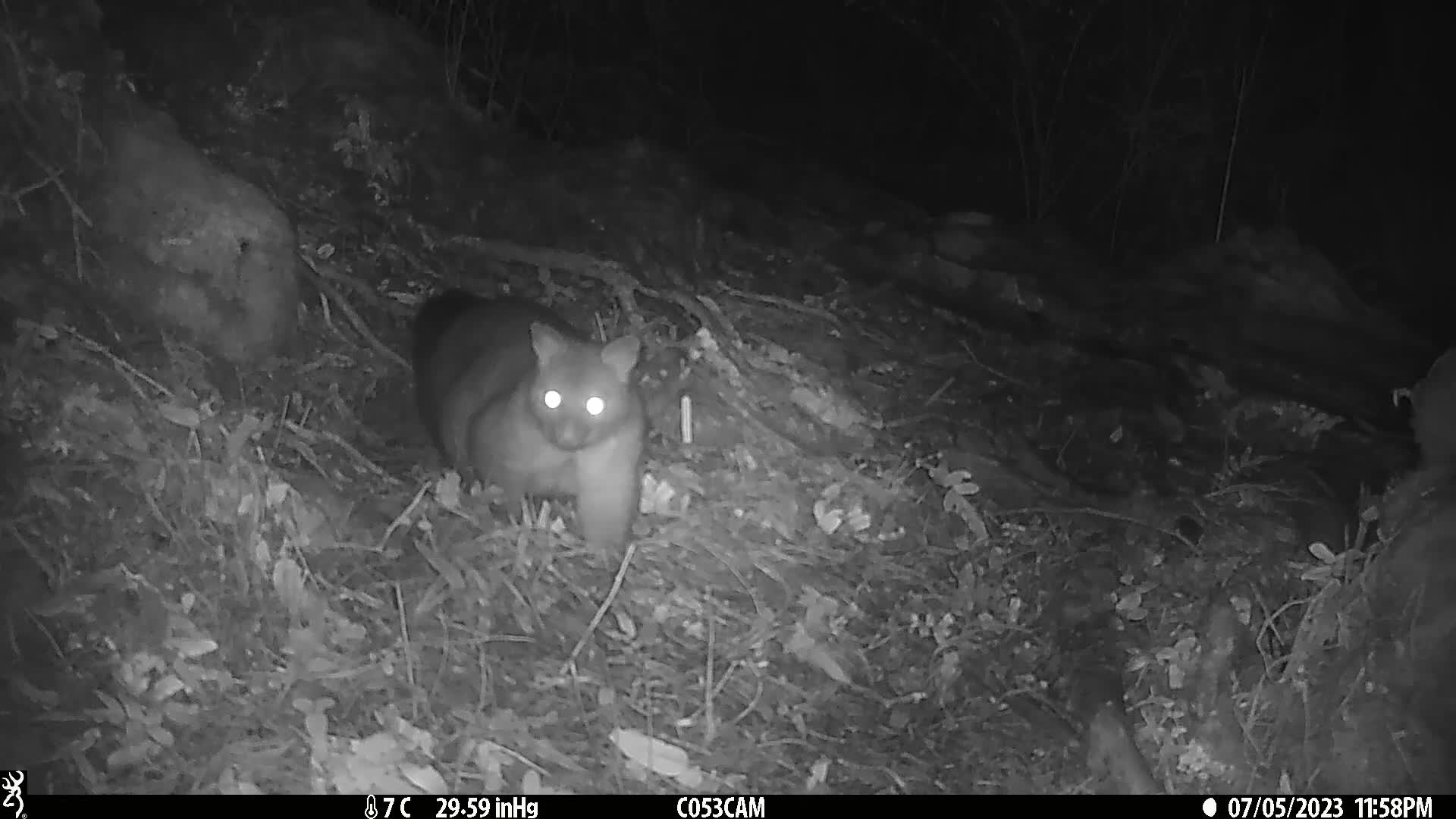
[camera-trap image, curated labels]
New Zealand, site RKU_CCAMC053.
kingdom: Animalia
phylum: Chordata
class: Mammalia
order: Diprotodontia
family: Phalangeridae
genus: Trichosurus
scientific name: Trichosurus vulpecula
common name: common brushtail possum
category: possum